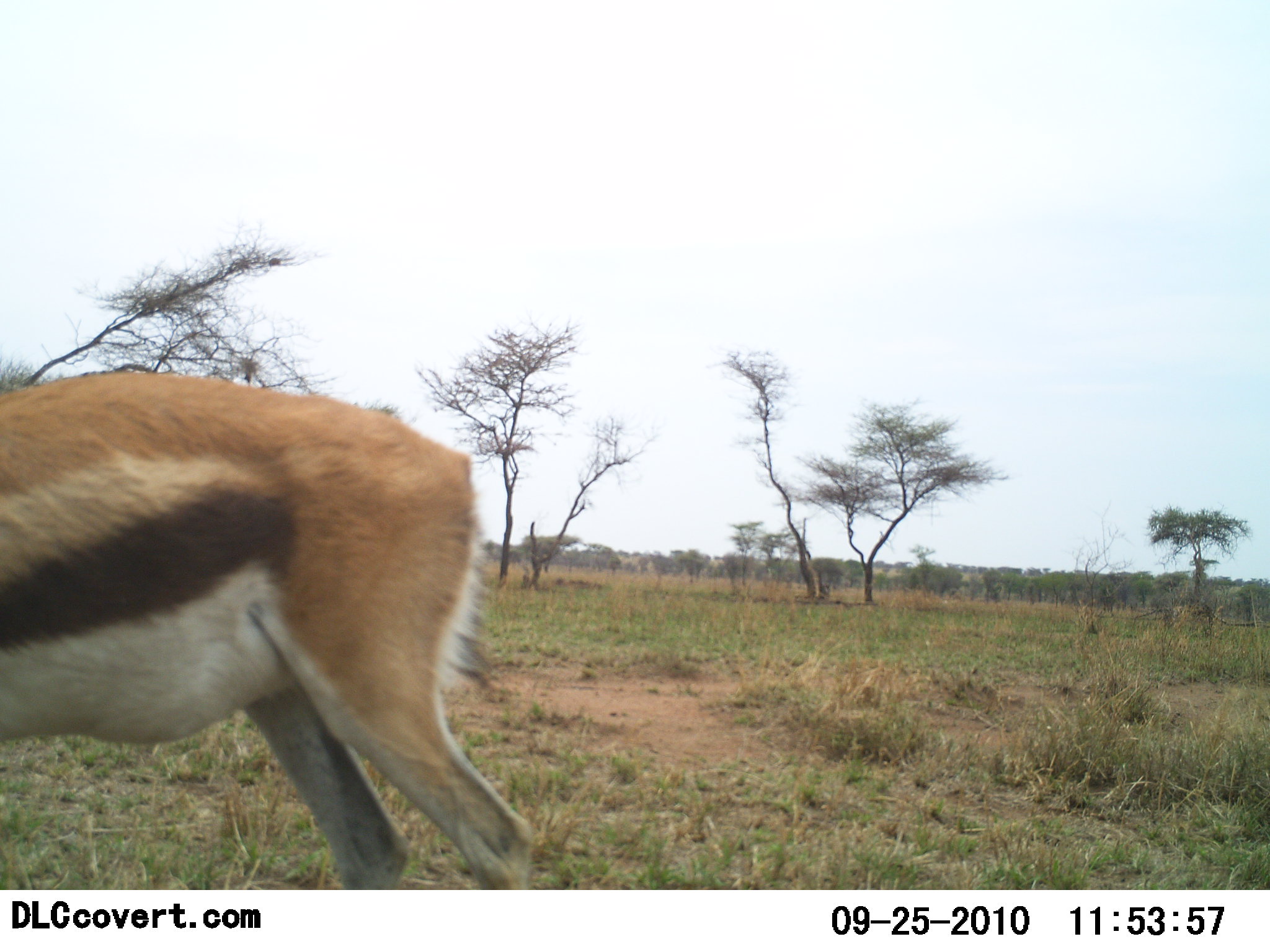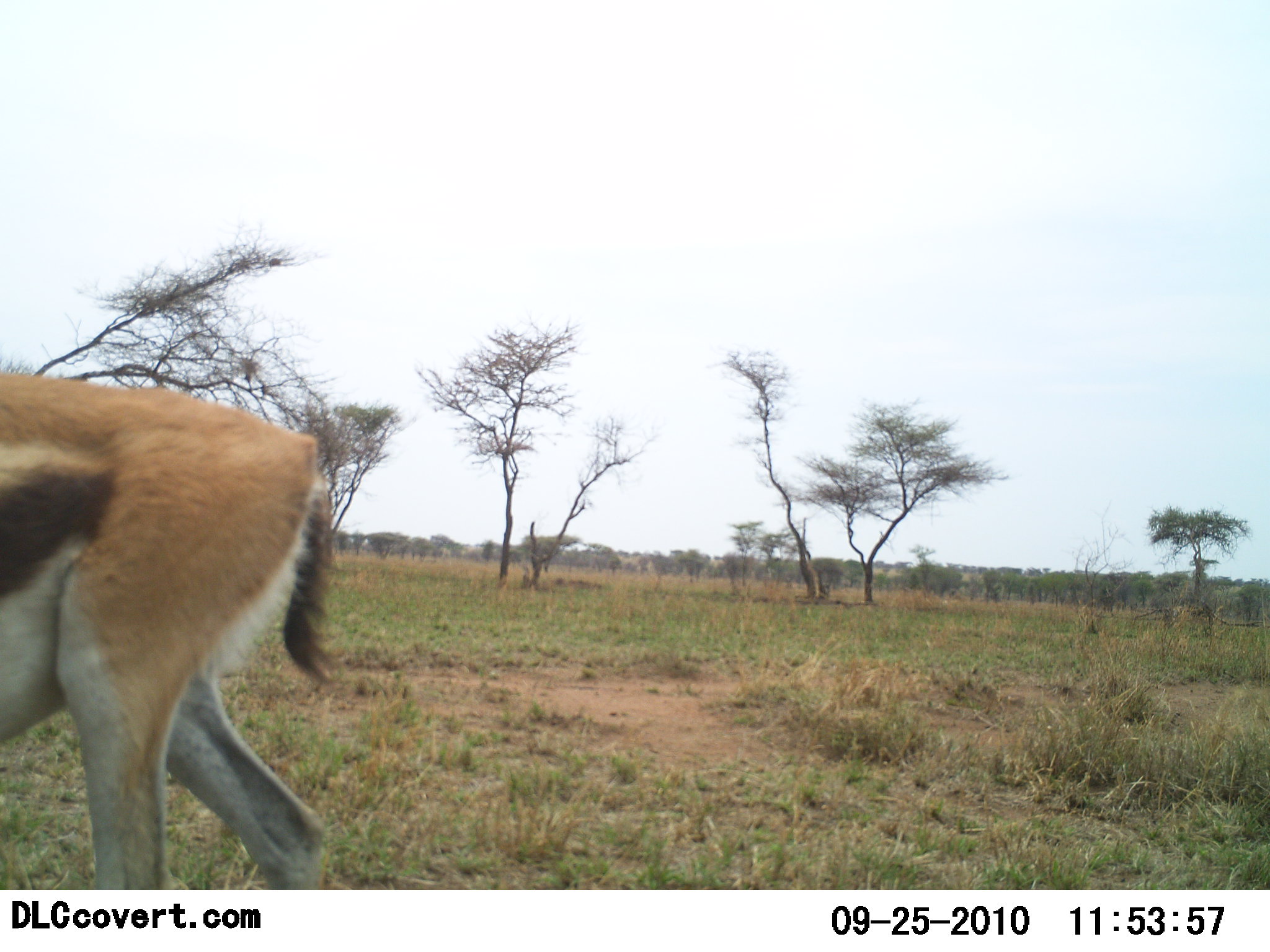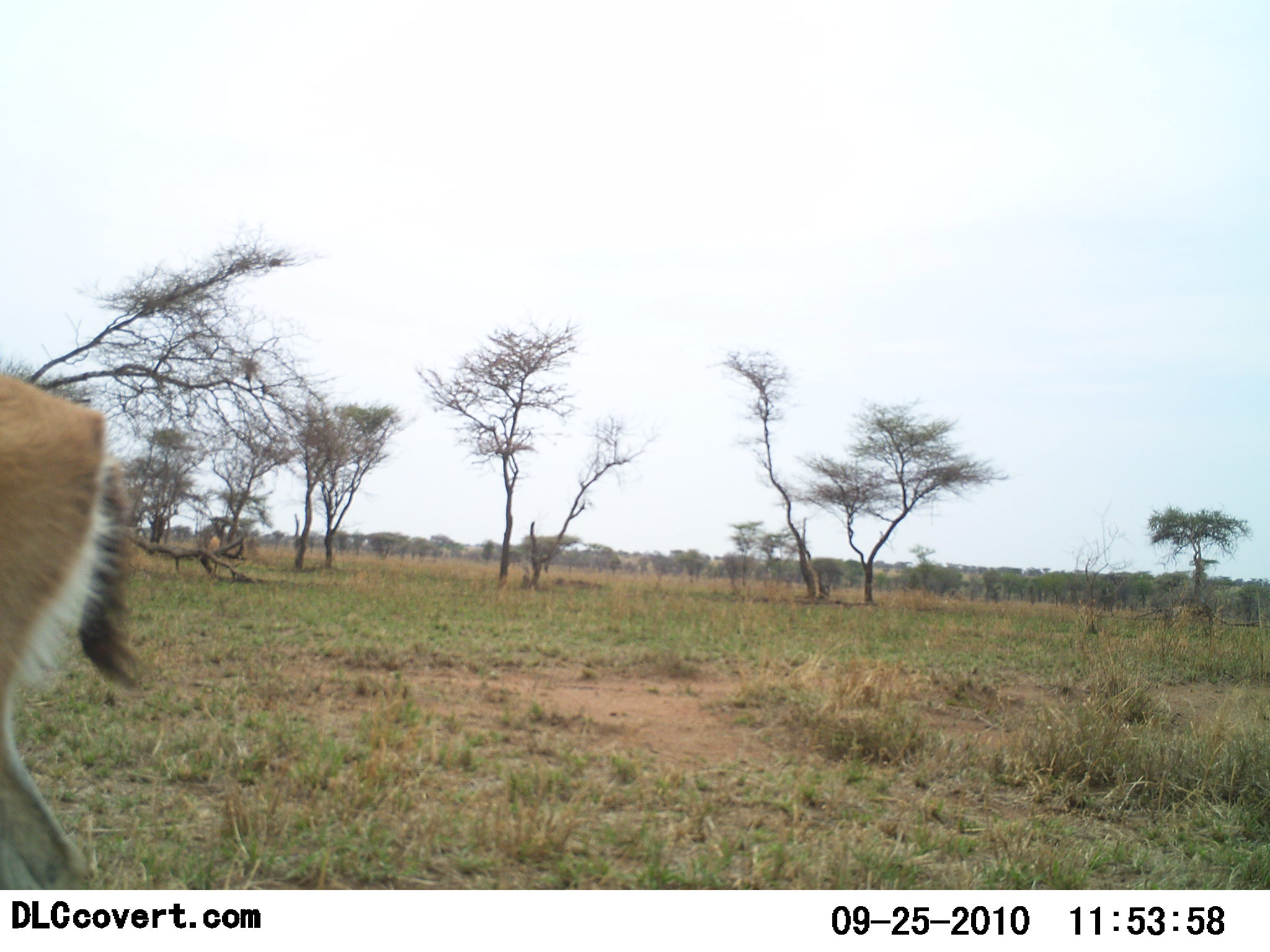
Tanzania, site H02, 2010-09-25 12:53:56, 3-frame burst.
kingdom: Animalia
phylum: Chordata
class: Mammalia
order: Artiodactyla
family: Bovidae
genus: Eudorcas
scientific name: Eudorcas thomsonii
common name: thomson's gazelle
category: gazellethomsons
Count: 1.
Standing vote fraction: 15%.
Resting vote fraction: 0%.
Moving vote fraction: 92%.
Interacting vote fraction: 0%.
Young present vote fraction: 0%.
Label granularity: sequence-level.